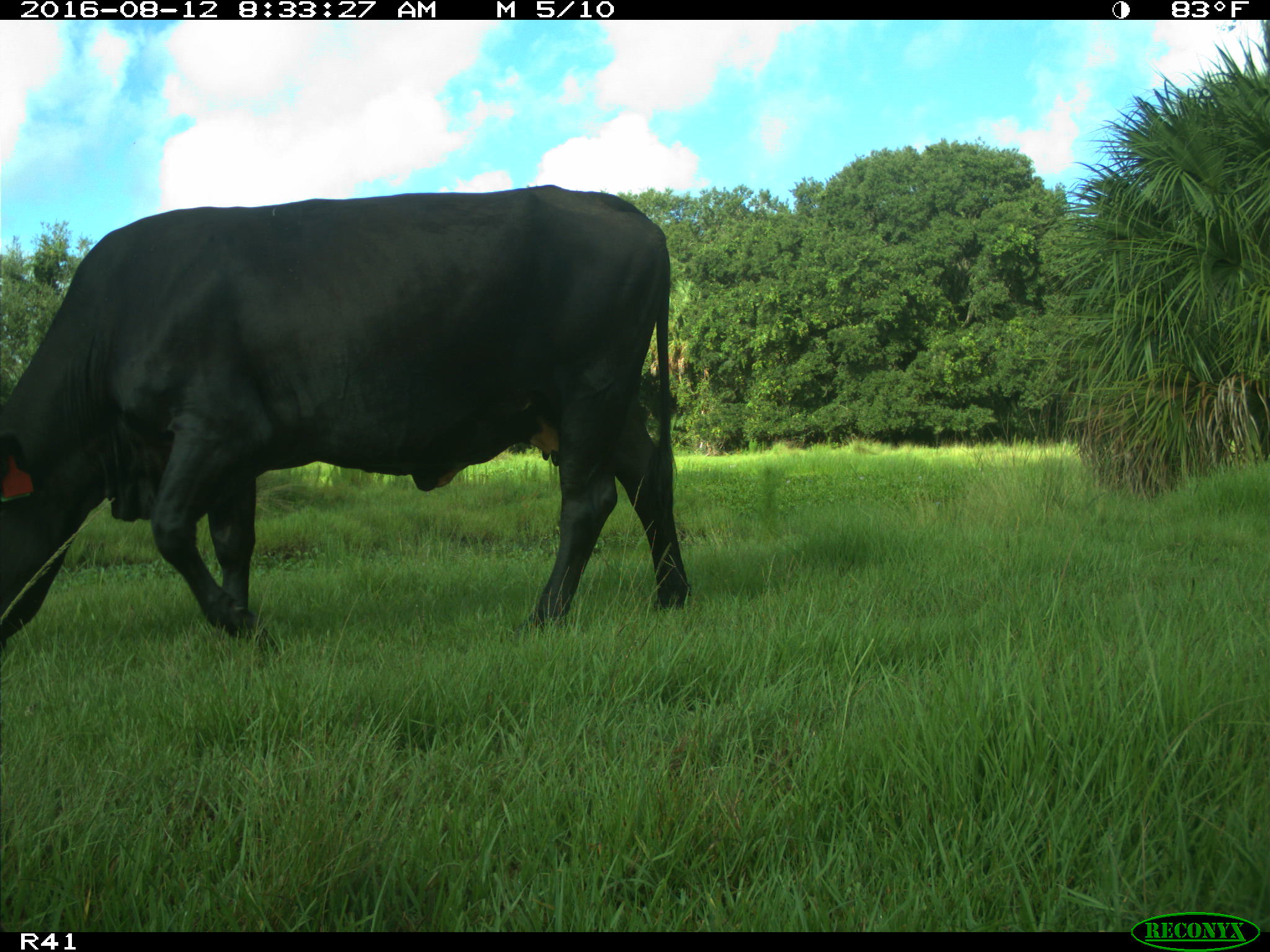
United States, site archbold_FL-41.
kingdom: Animalia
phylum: Chordata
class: Mammalia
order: Artiodactyla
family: Bovidae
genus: Bos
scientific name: Bos taurus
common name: domestic cow